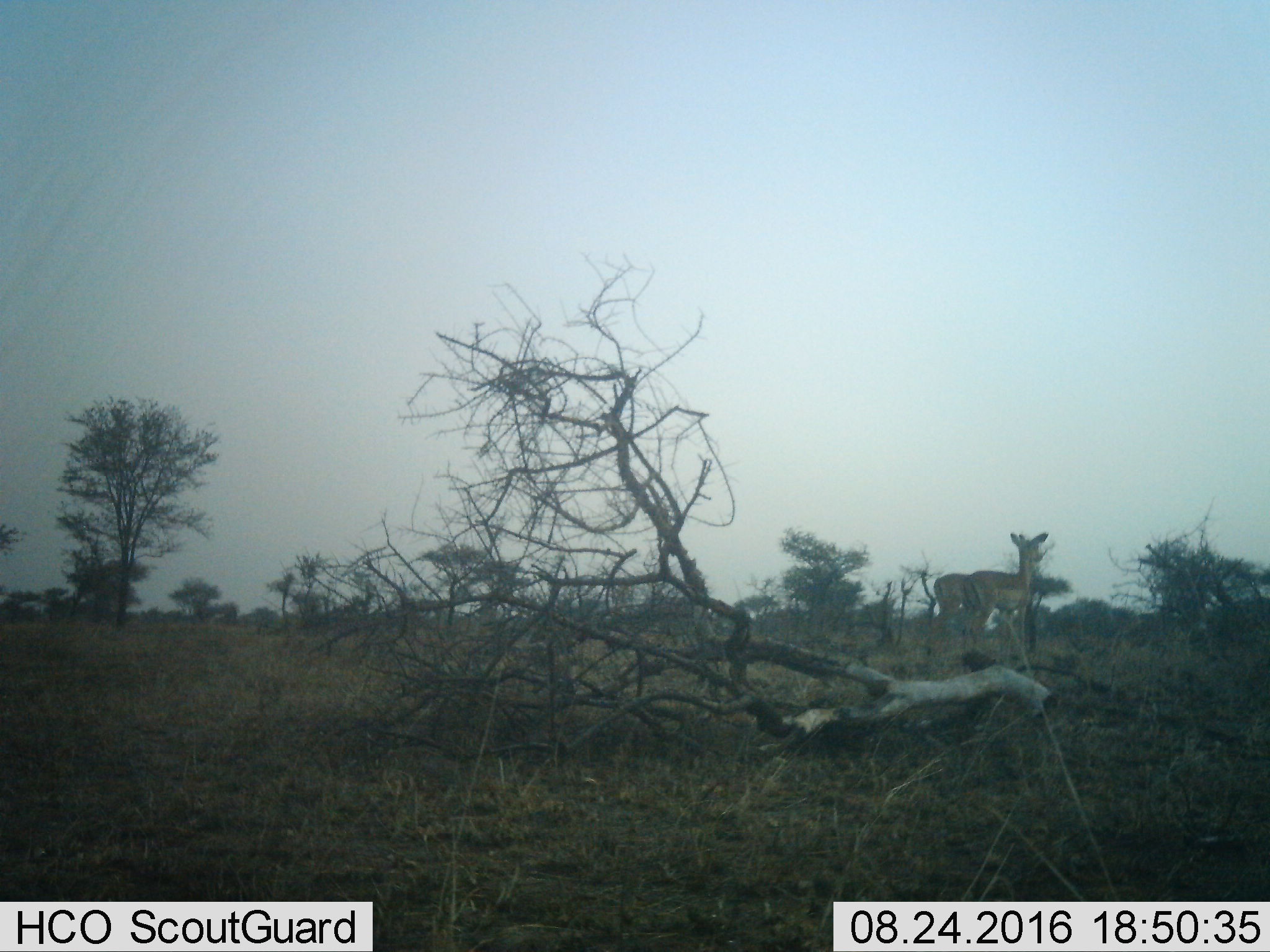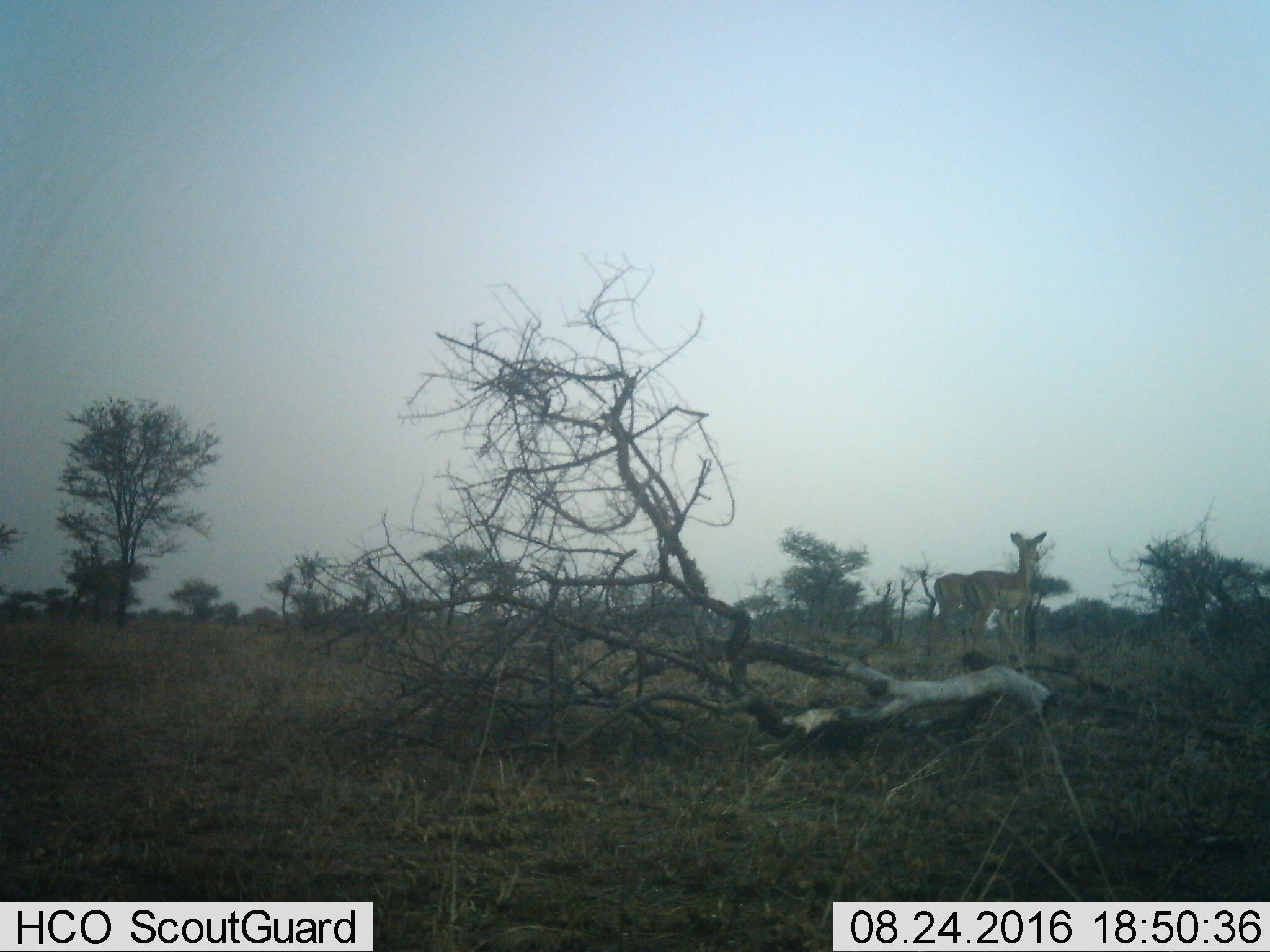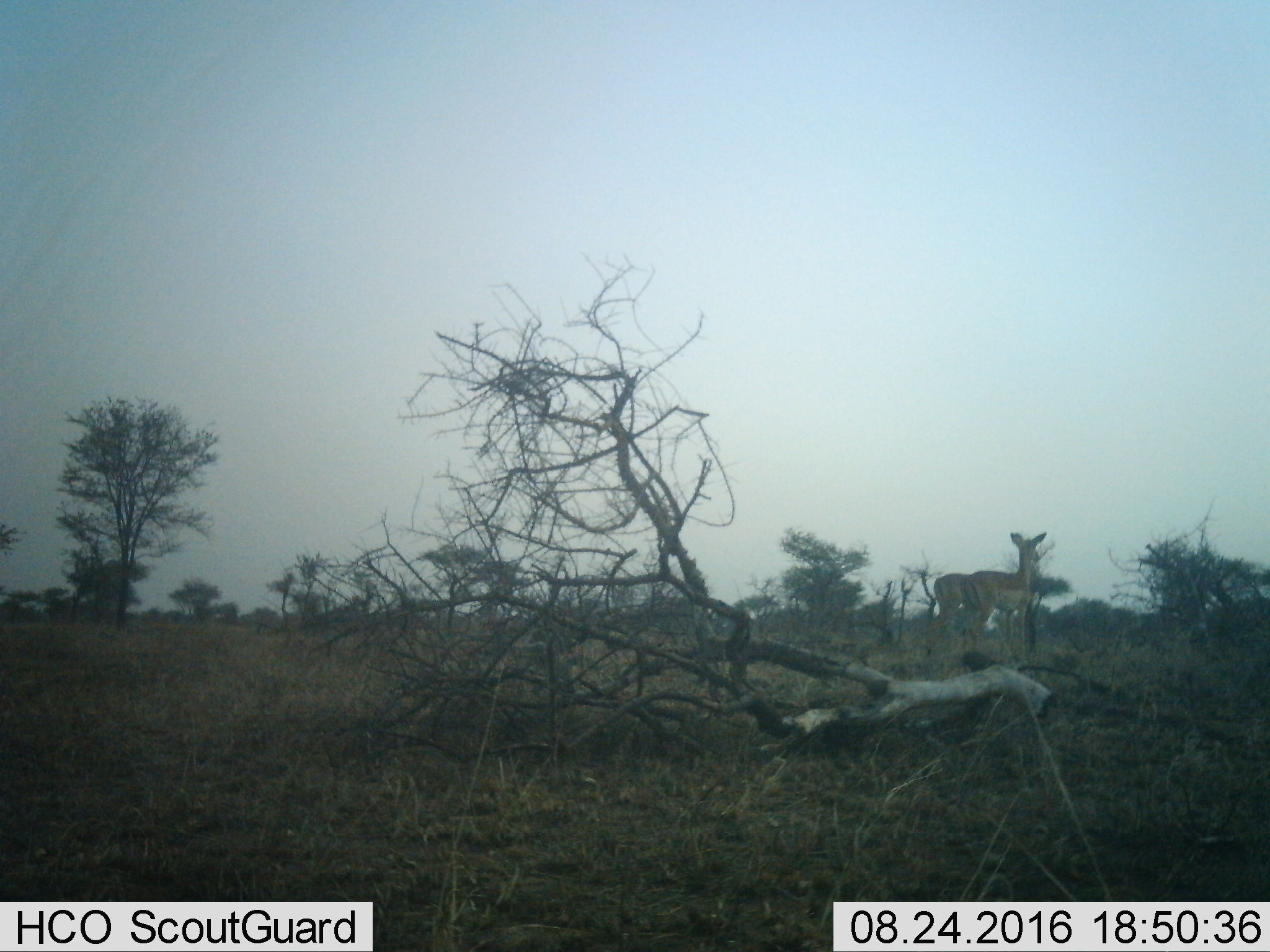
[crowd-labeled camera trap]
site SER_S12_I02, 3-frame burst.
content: unidentified animal